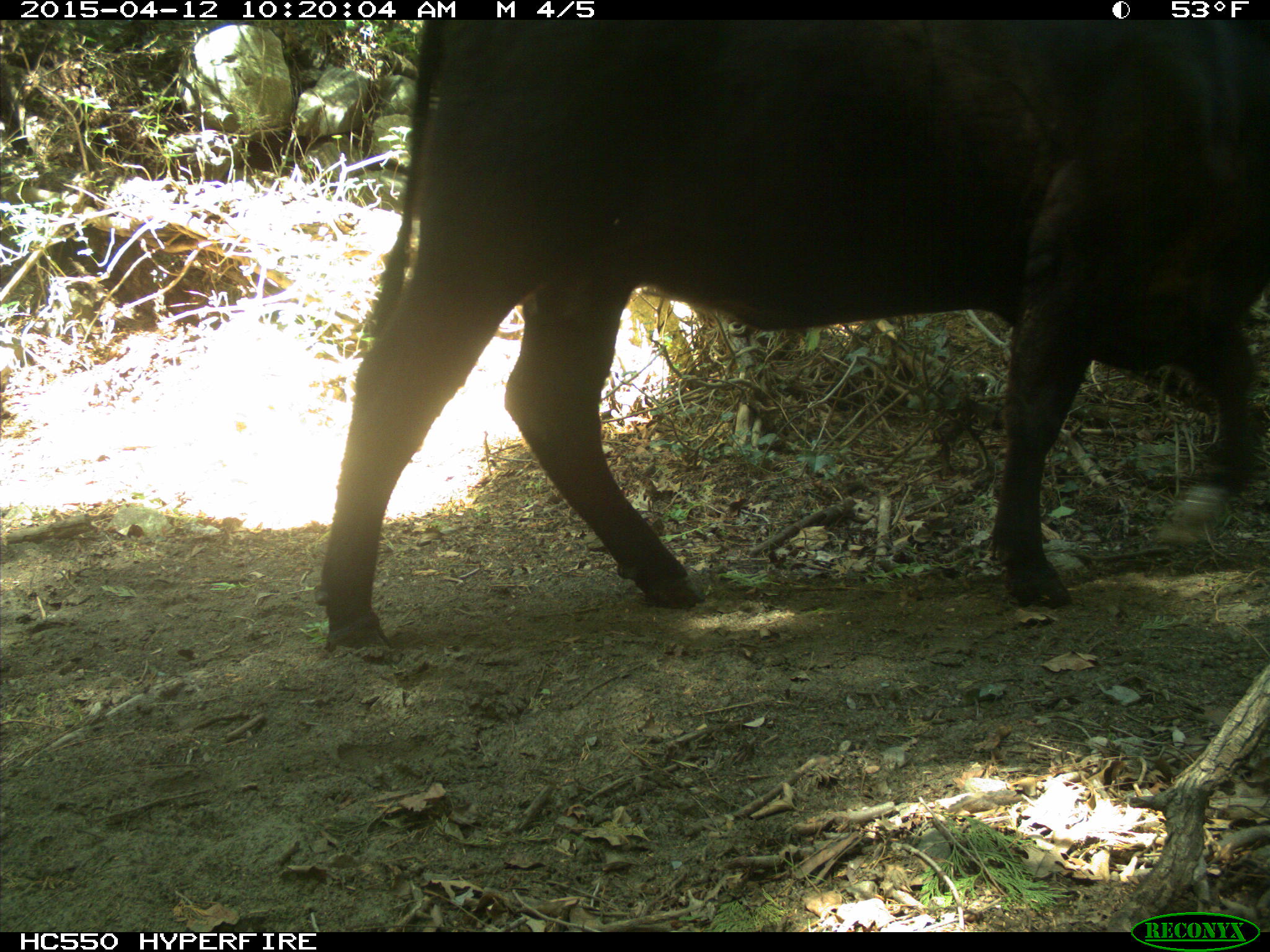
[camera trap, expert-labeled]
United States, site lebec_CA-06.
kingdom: Animalia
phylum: Chordata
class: Mammalia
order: Artiodactyla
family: Bovidae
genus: Bos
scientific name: Bos taurus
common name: domestic cow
Bos taurus (domestic cow).